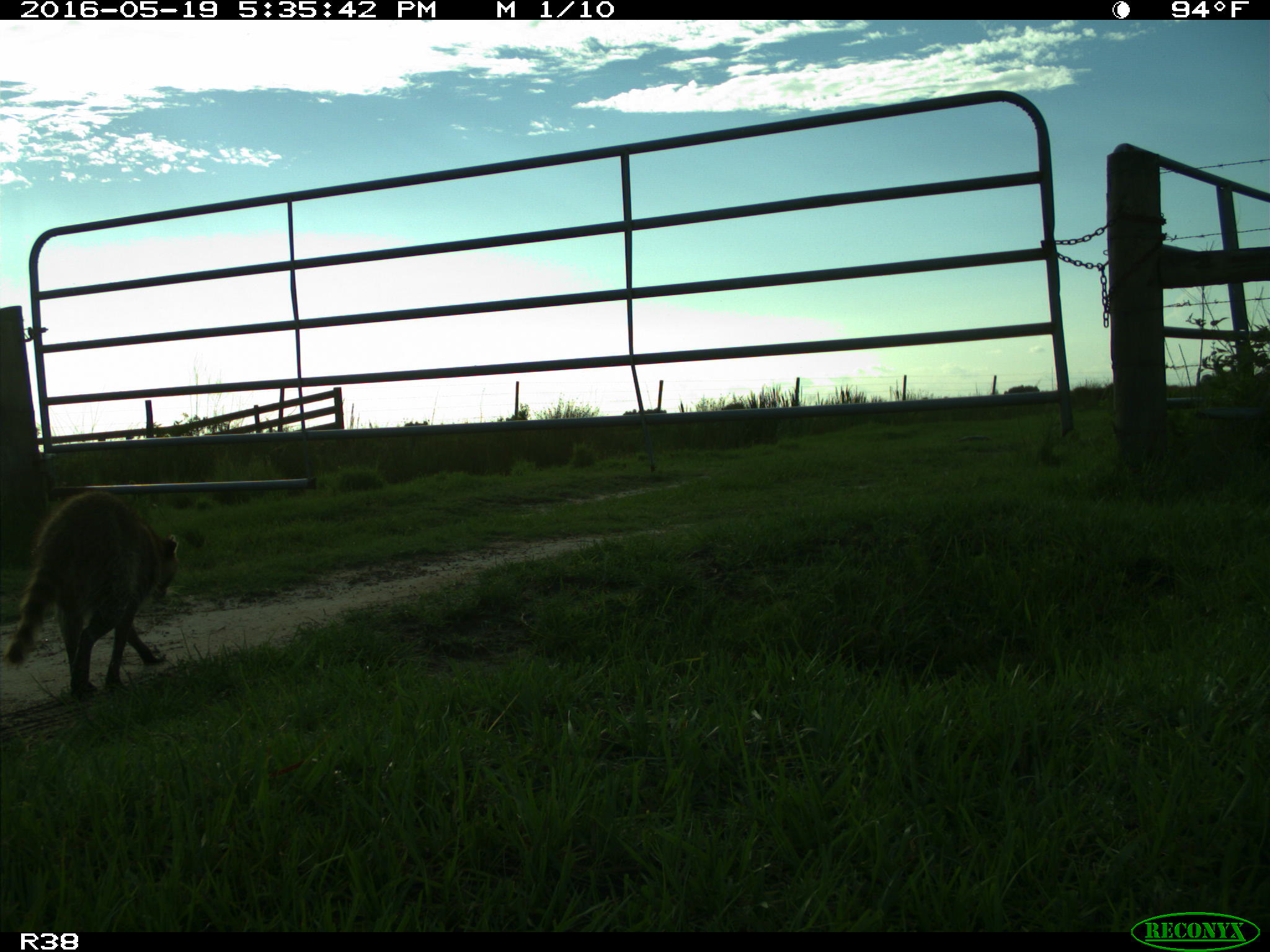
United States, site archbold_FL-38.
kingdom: Animalia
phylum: Chordata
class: Mammalia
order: Carnivora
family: Procyonidae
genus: Procyon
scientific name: Procyon lotor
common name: common raccoon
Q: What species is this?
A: Procyon lotor (common raccoon).